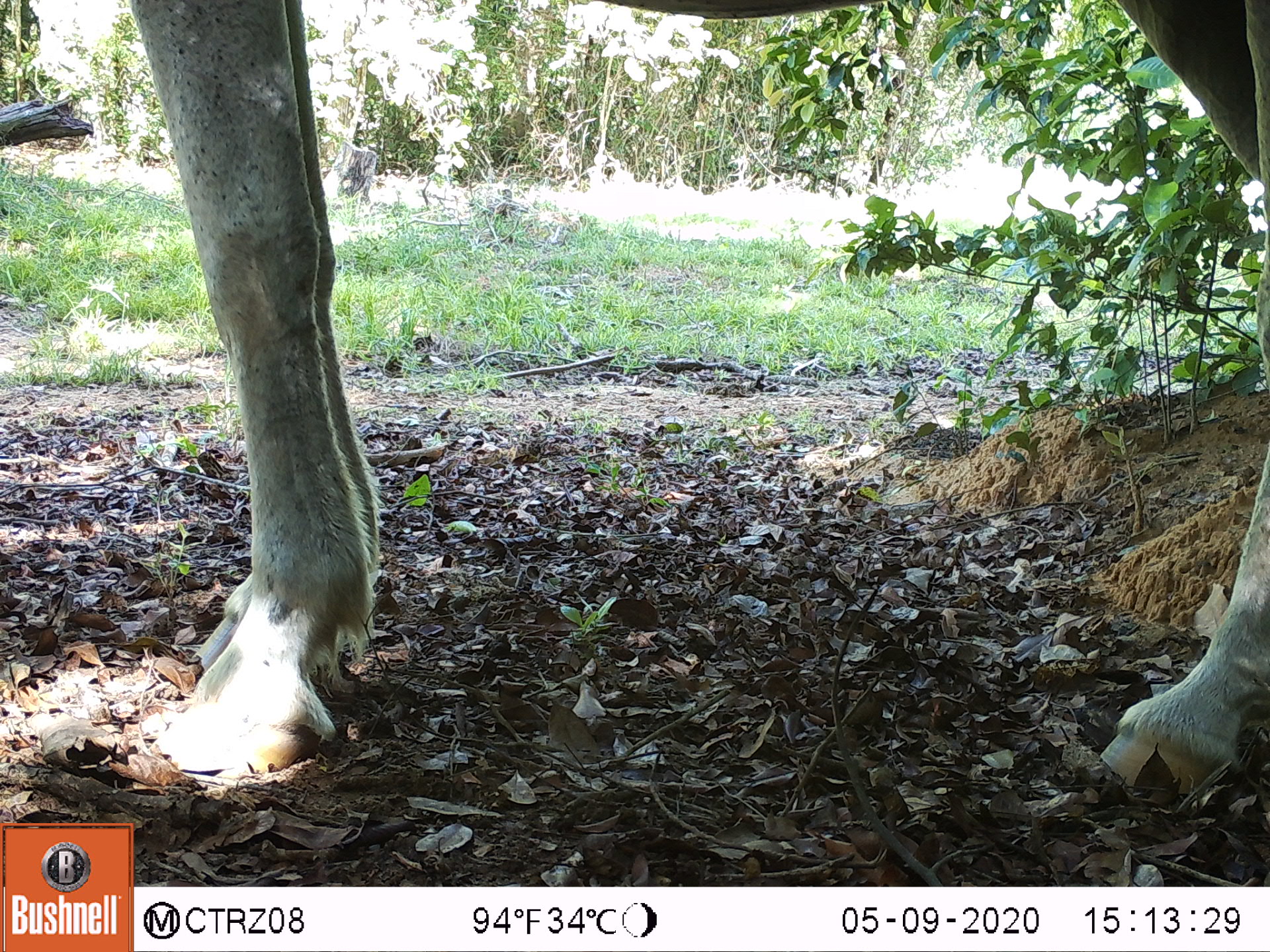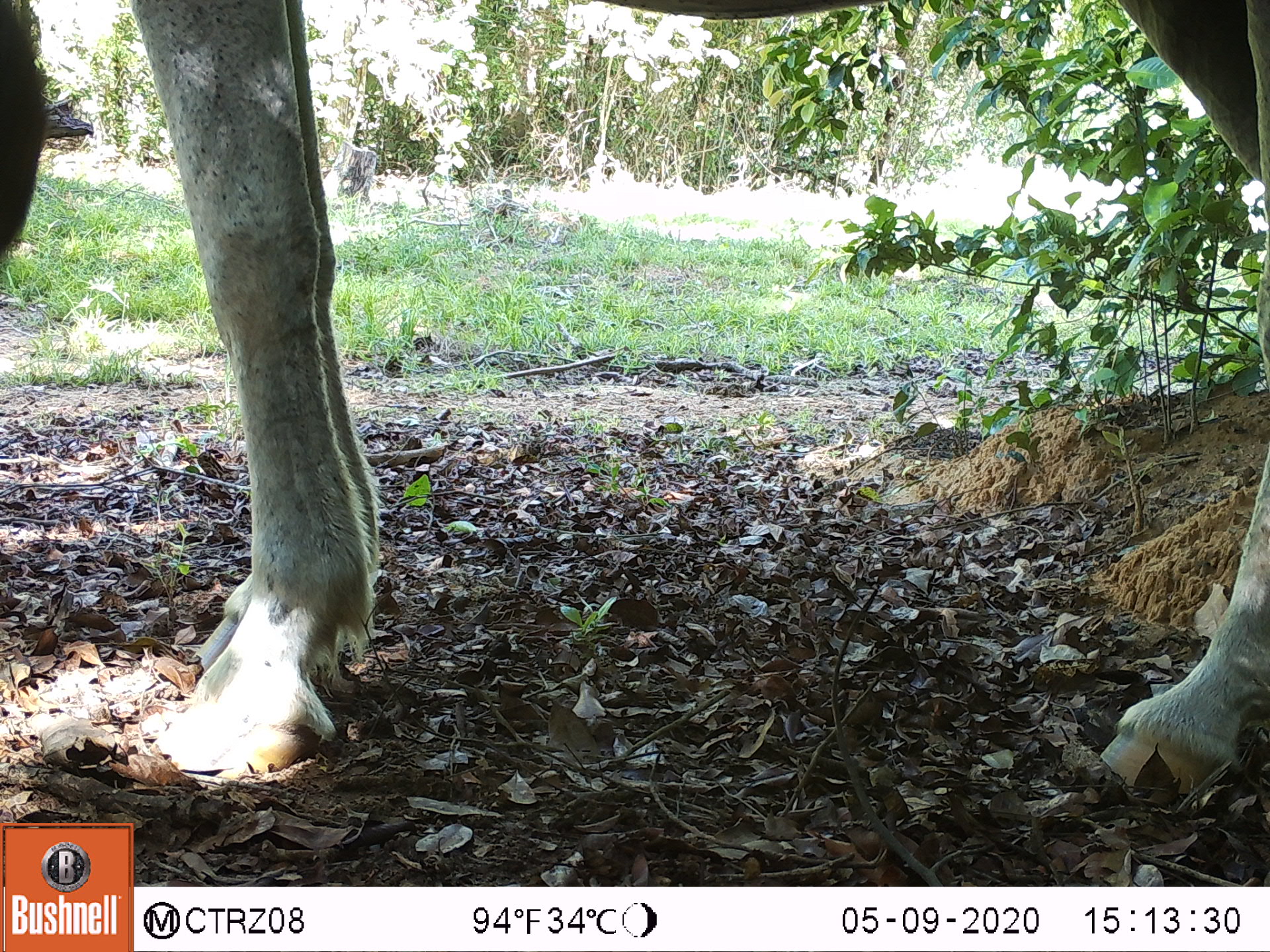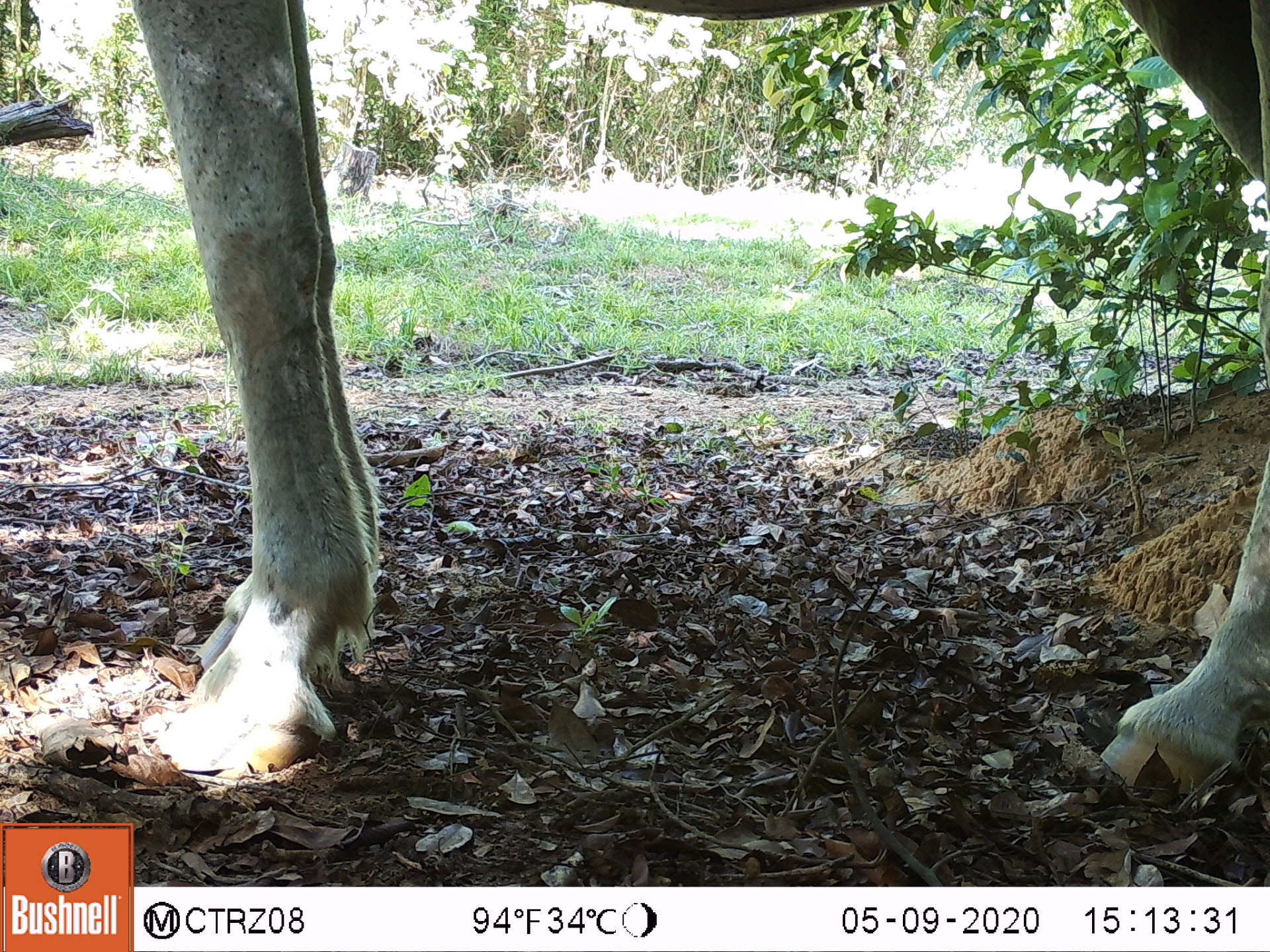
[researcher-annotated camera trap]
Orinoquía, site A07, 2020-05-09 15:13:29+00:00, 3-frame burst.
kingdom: Animalia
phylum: Chordata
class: Mammalia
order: Perissodactyla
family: Equidae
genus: Equus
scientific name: Equus caballus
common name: domestic horse